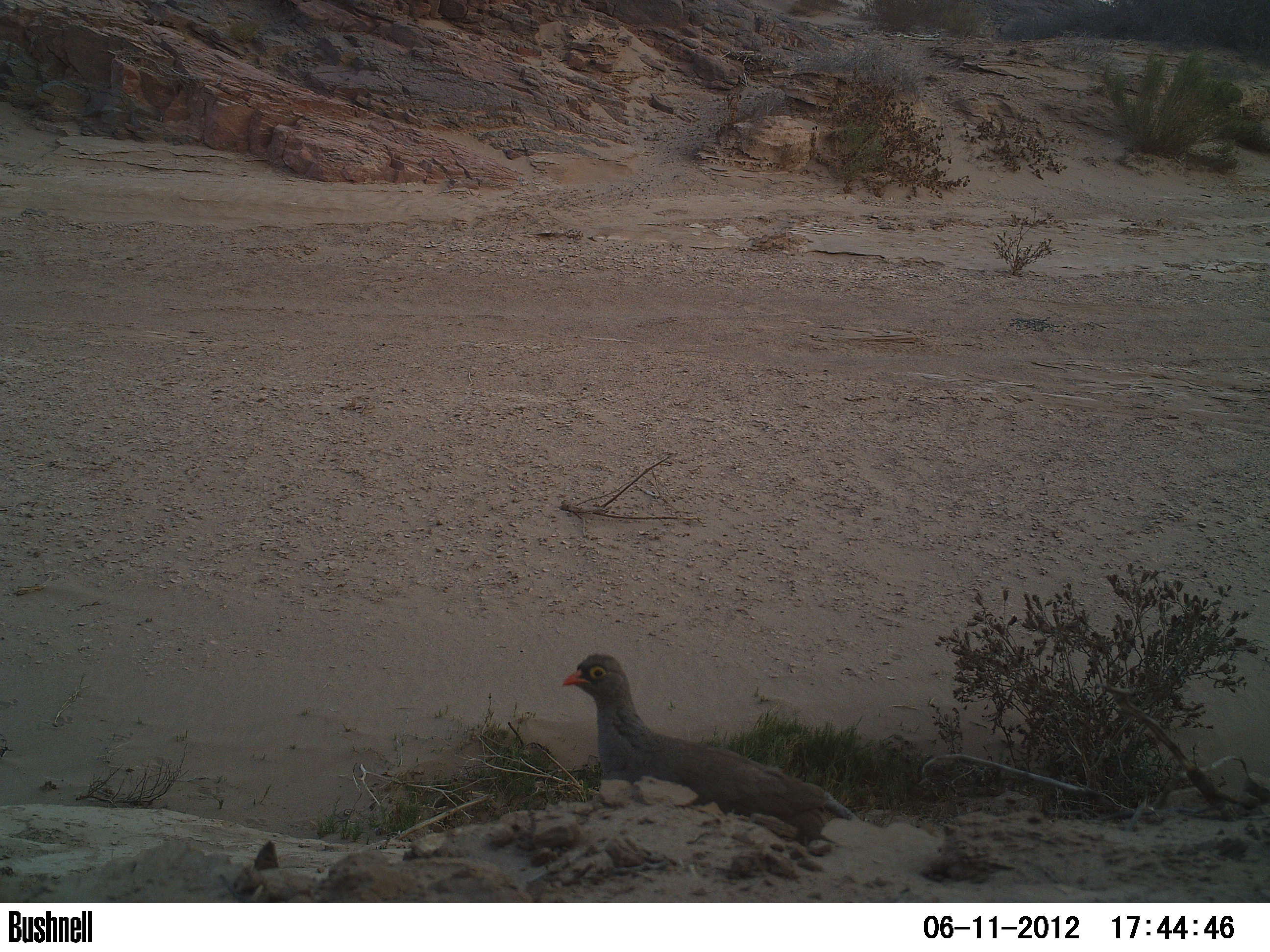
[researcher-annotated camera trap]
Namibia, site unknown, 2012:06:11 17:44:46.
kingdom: Animalia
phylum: Chordata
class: Aves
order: Galliformes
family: Phasianidae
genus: Francolinus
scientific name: Francolinus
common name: francolins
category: cn-francolins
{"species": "cn-francolins (francolins) (Francolinus)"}